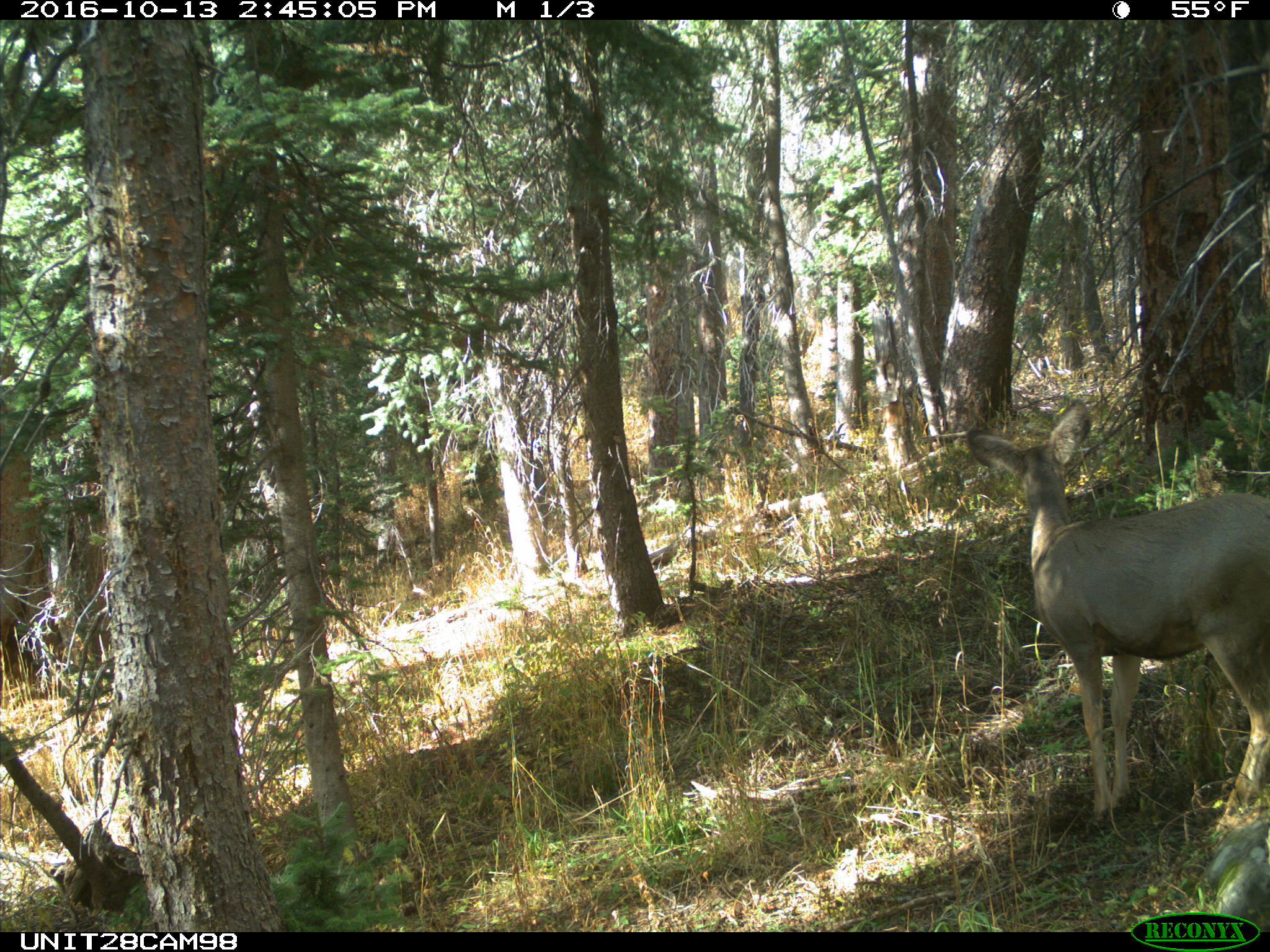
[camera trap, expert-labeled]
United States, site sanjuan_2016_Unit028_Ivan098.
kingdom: Animalia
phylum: Chordata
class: Mammalia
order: Artiodactyla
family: Cervidae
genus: Odocoileus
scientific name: Odocoileus hemionus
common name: mule deer